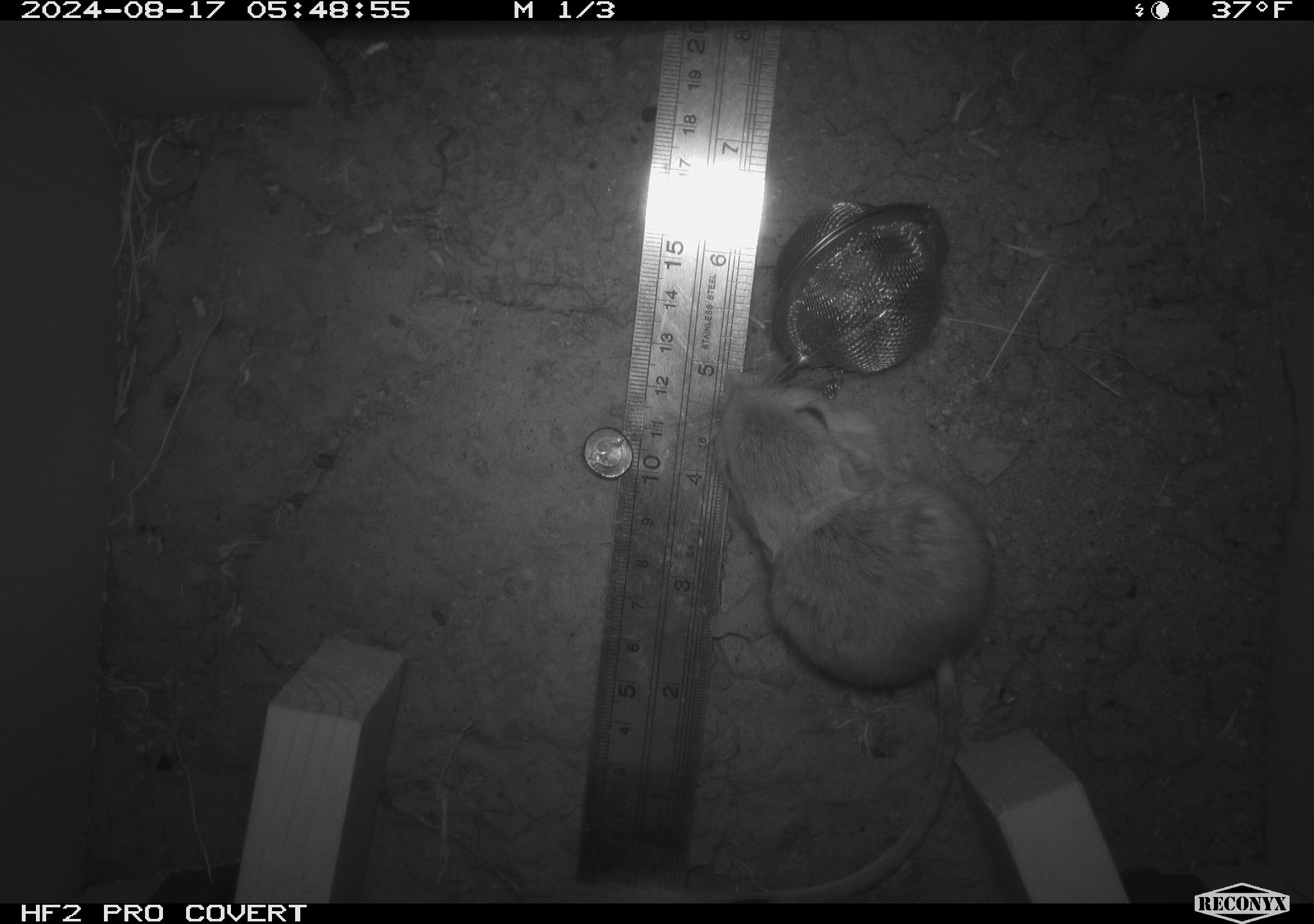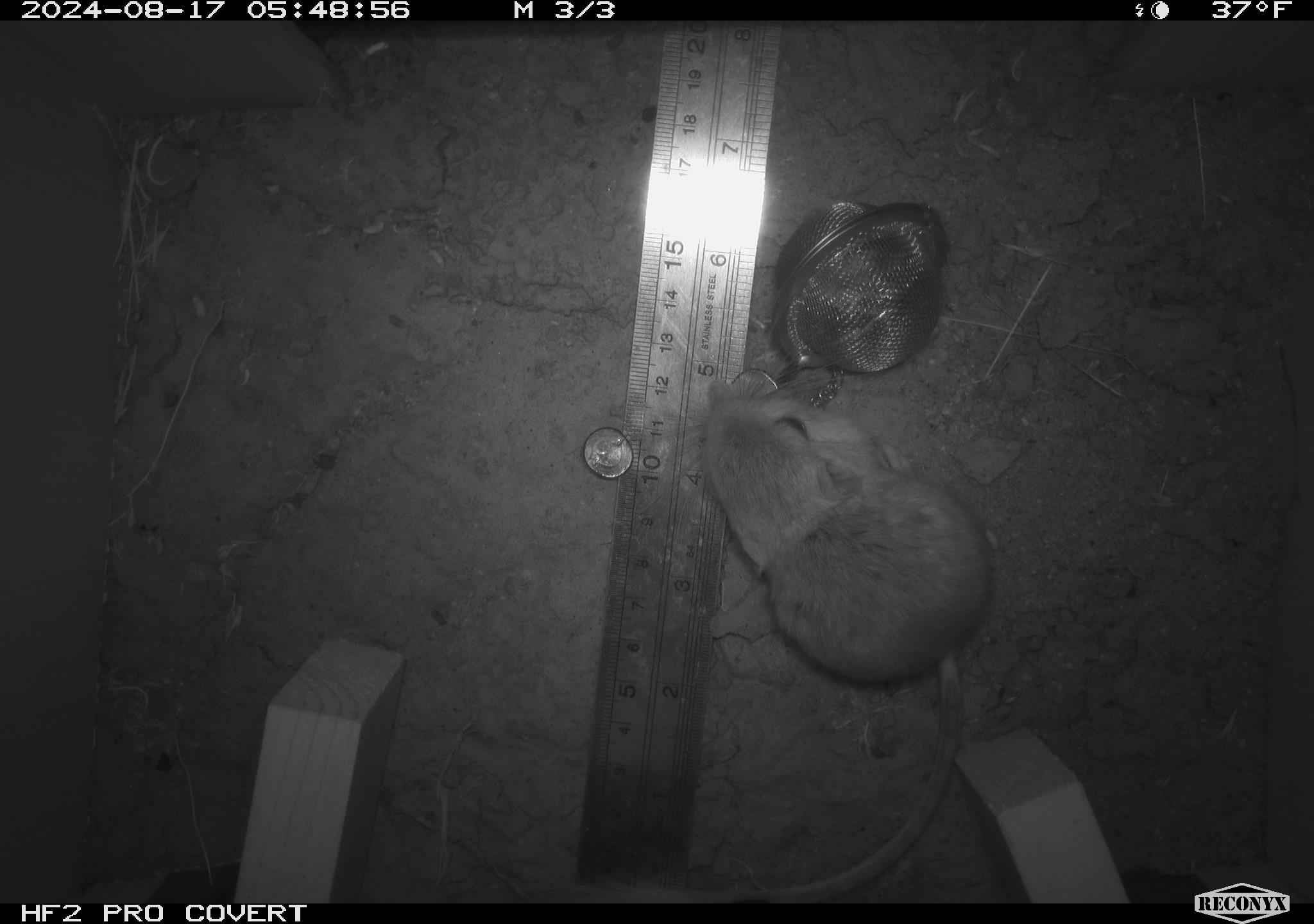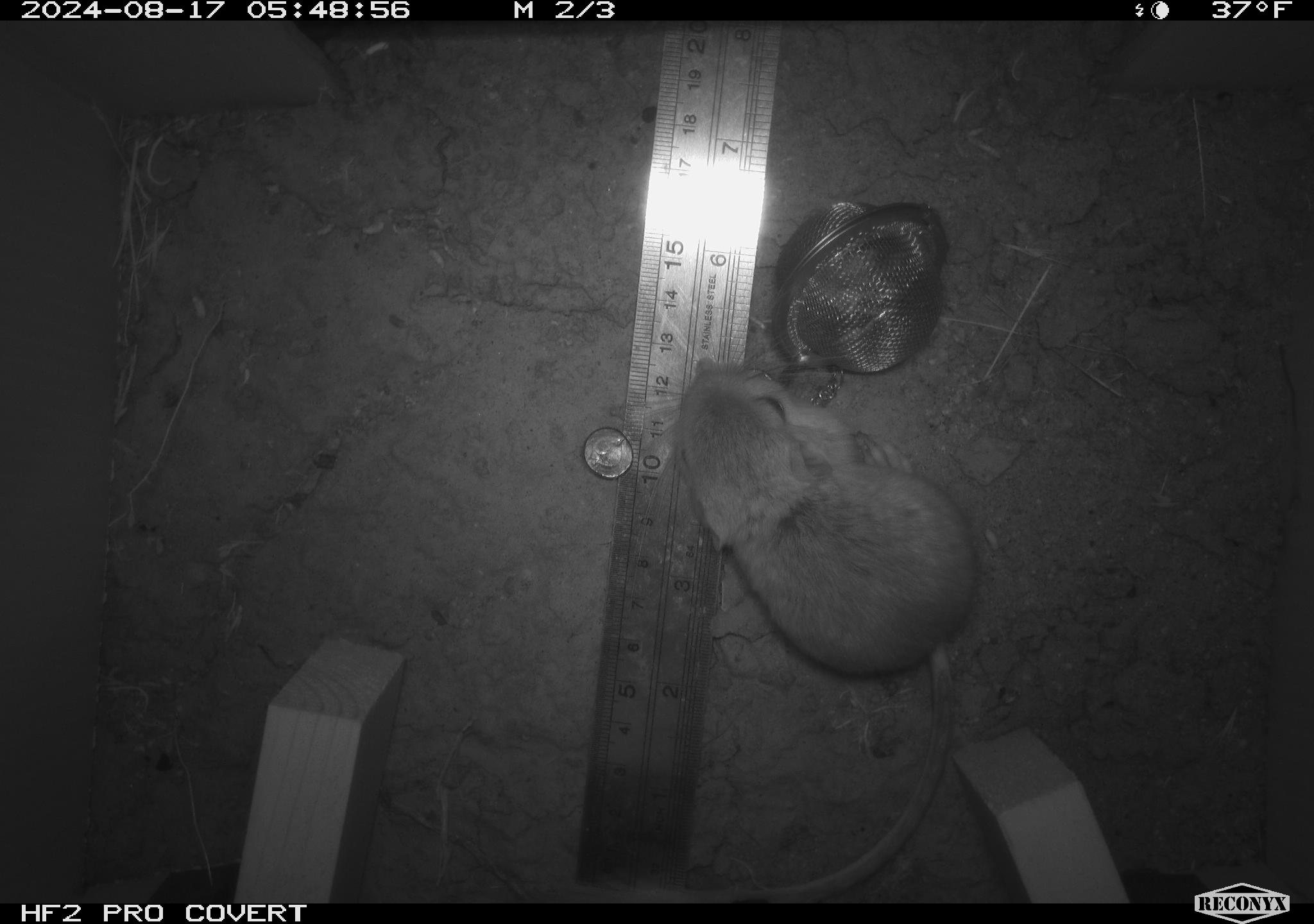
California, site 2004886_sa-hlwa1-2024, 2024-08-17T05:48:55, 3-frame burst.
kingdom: Animalia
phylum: Chordata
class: Mammalia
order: Rodentia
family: Heteromyidae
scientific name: Heteromyidae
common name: kangaroo rats and pocket mice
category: heteromyidae family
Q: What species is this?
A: Heteromyidae family (kangaroo rats and pocket mice) (Heteromyidae).